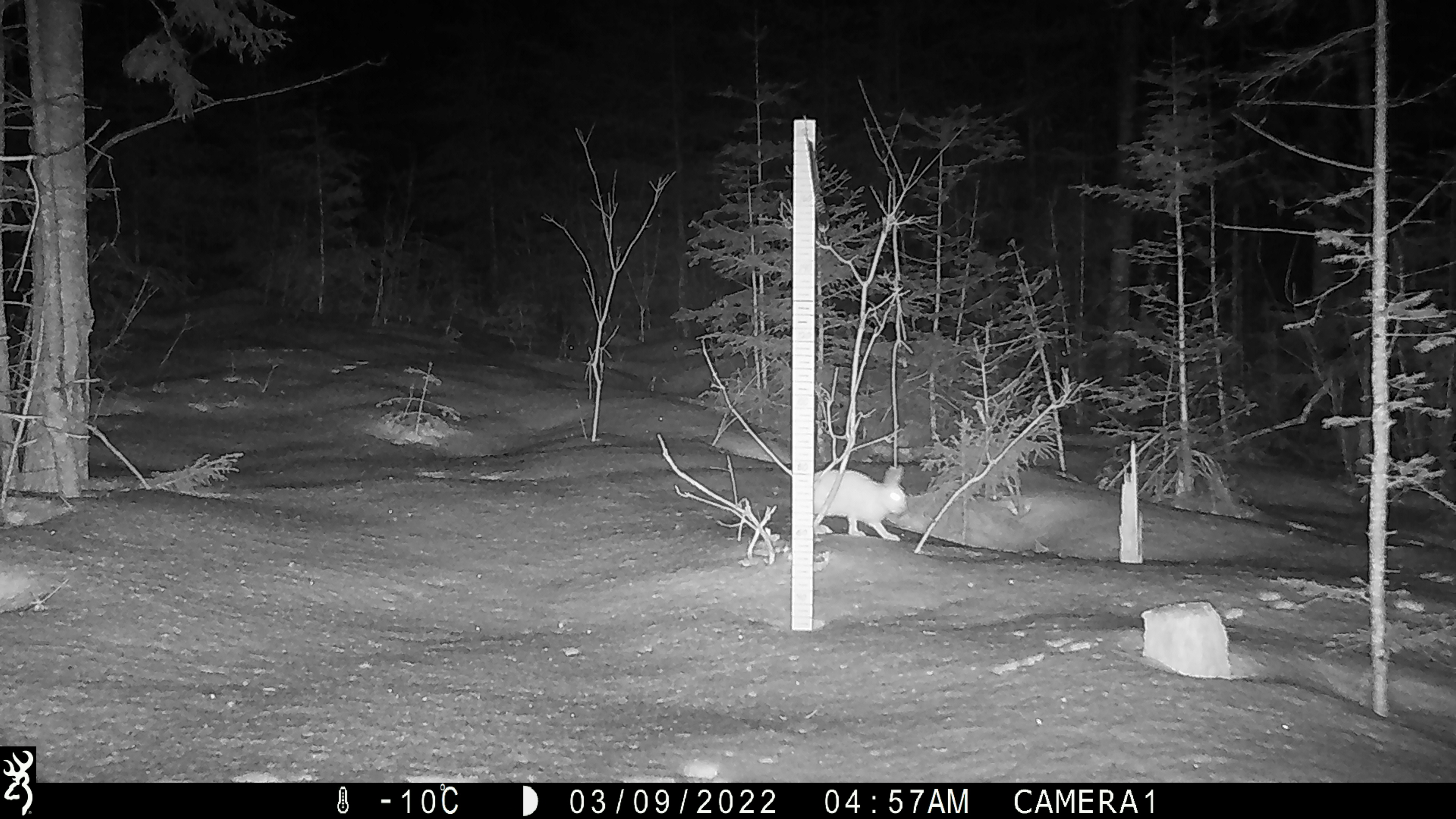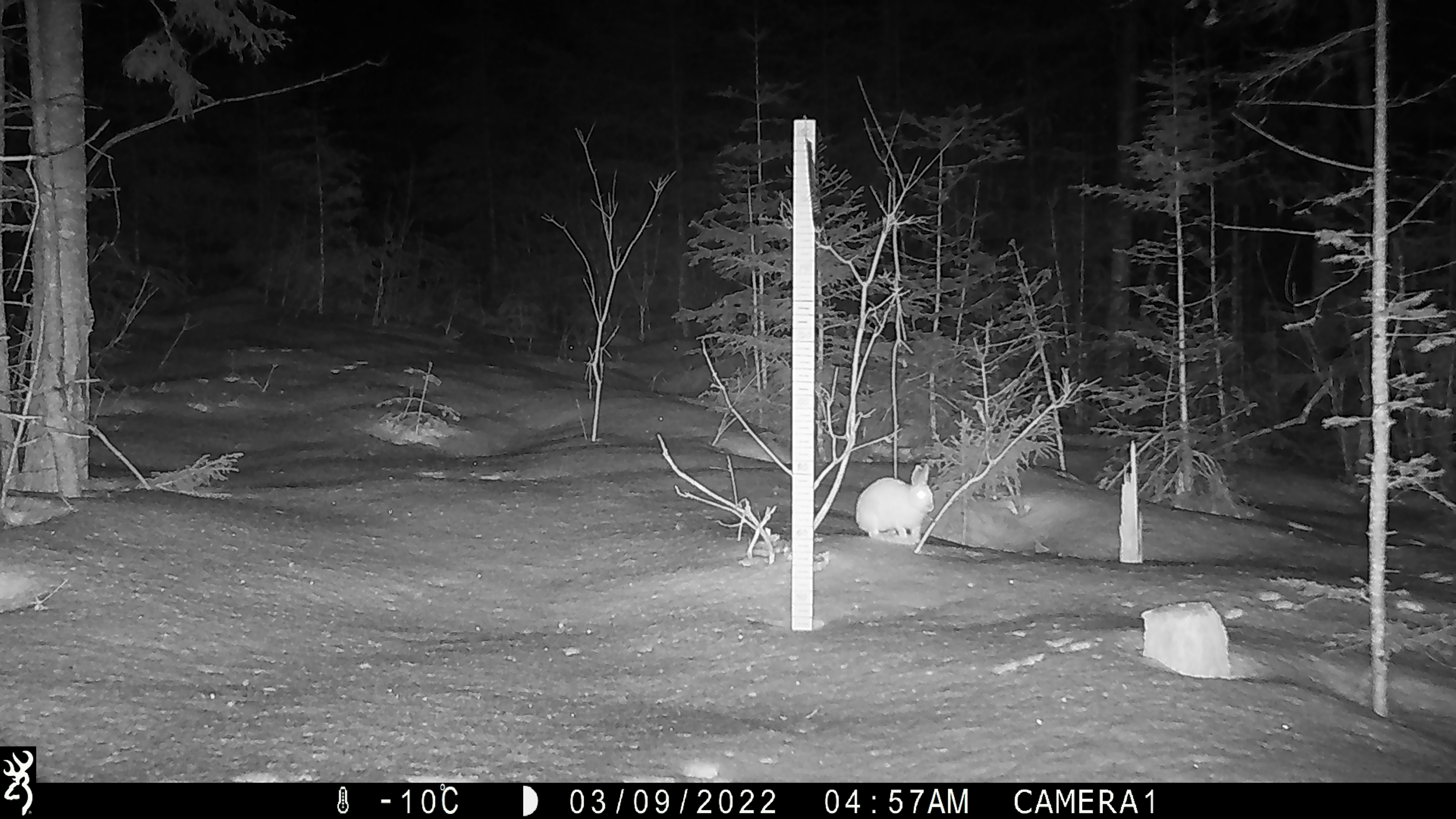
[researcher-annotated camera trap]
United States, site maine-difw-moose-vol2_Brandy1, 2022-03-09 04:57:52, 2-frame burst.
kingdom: Animalia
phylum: Chordata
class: Mammalia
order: Lagomorpha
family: Leporidae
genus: Lepus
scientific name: Lepus americanus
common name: snowshoe hare